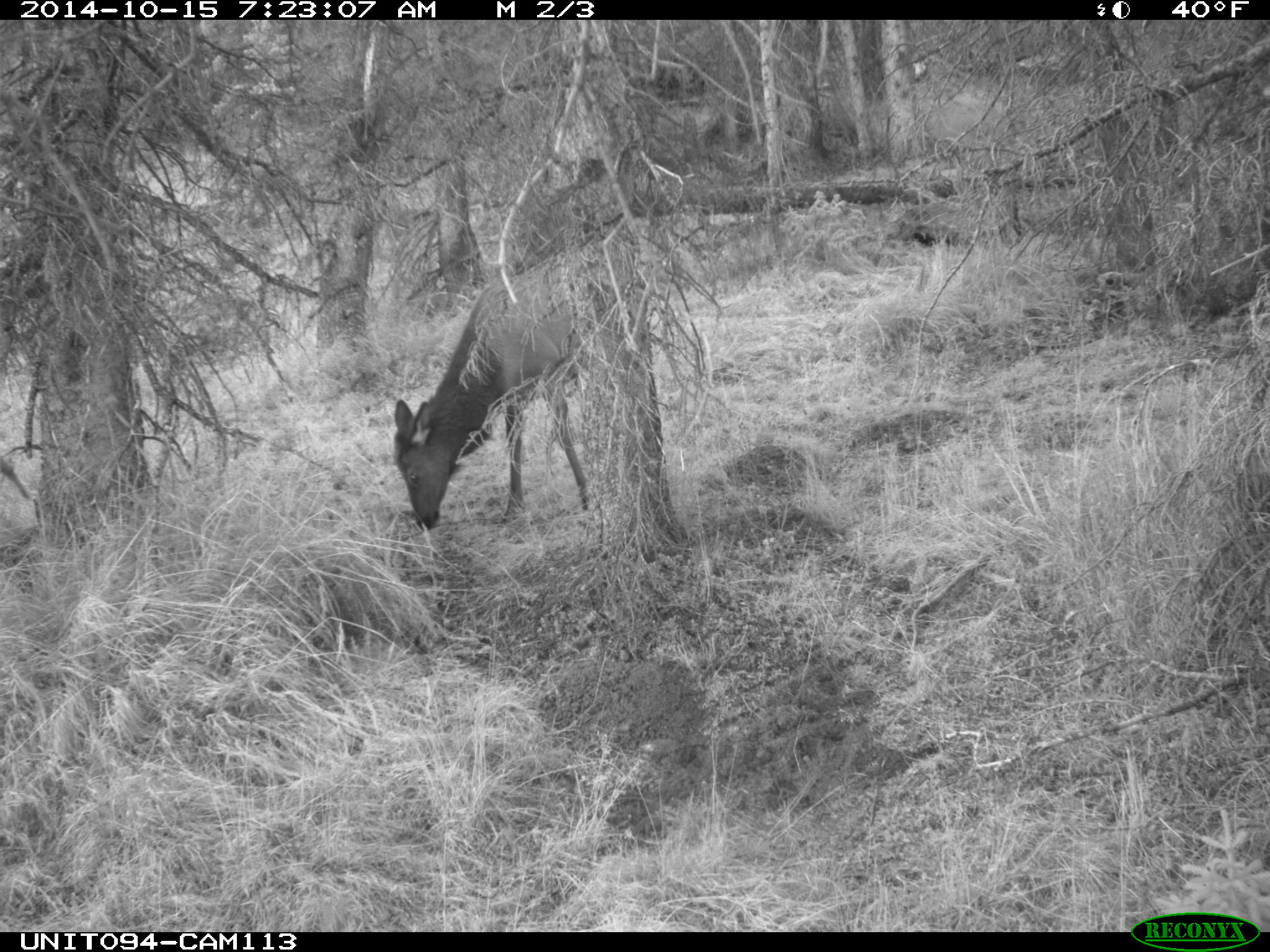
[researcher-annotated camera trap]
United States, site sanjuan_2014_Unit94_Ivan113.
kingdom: Animalia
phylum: Chordata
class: Mammalia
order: Artiodactyla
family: Cervidae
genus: Cervus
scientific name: Cervus elaphus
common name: red deer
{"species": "Cervus elaphus (red deer)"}